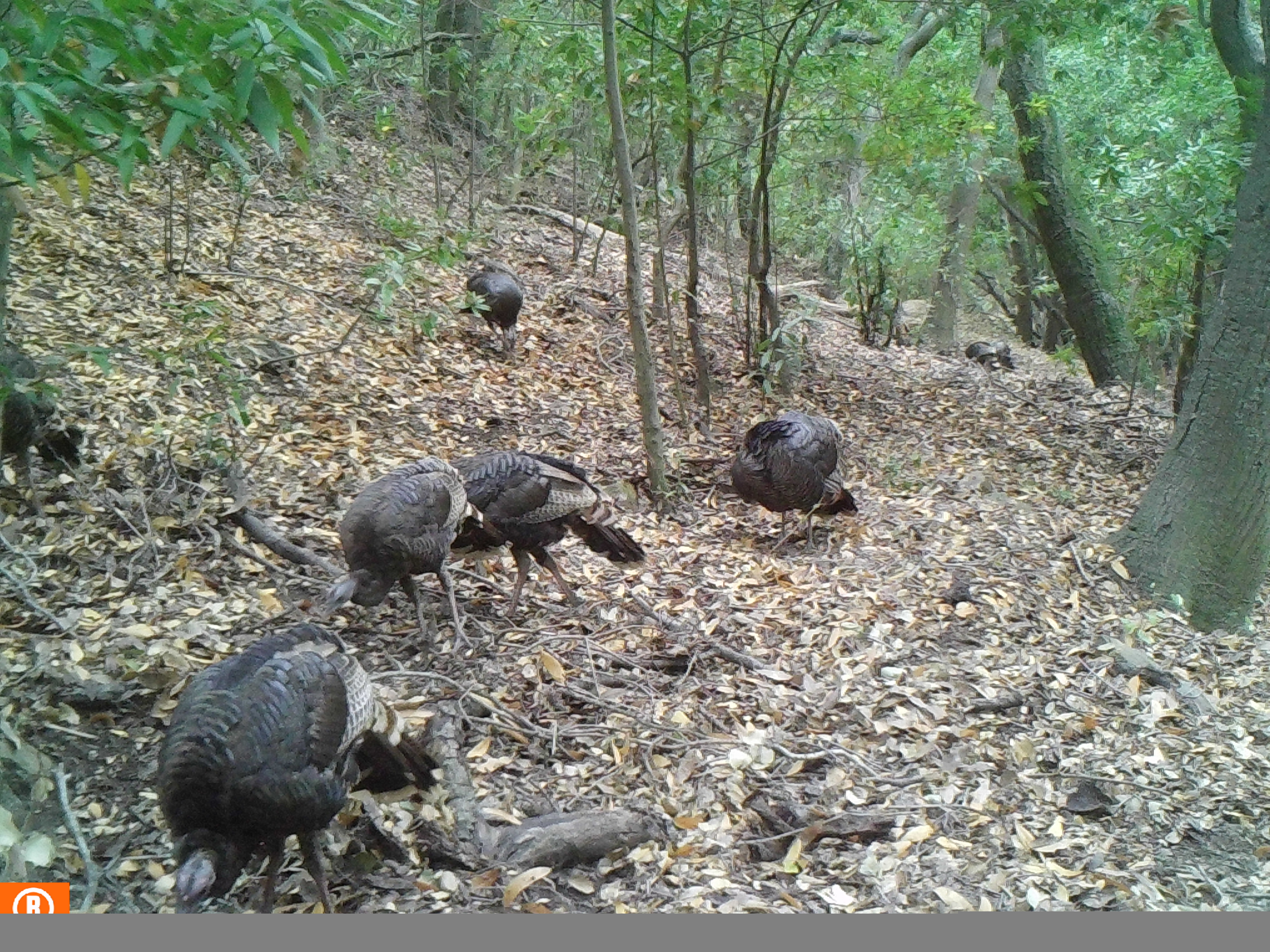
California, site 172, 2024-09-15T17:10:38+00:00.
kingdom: Animalia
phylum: Chordata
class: Aves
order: Galliformes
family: Phasianidae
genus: Meleagris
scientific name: Meleagris gallopavo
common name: turkey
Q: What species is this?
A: Turkey (Meleagris gallopavo).